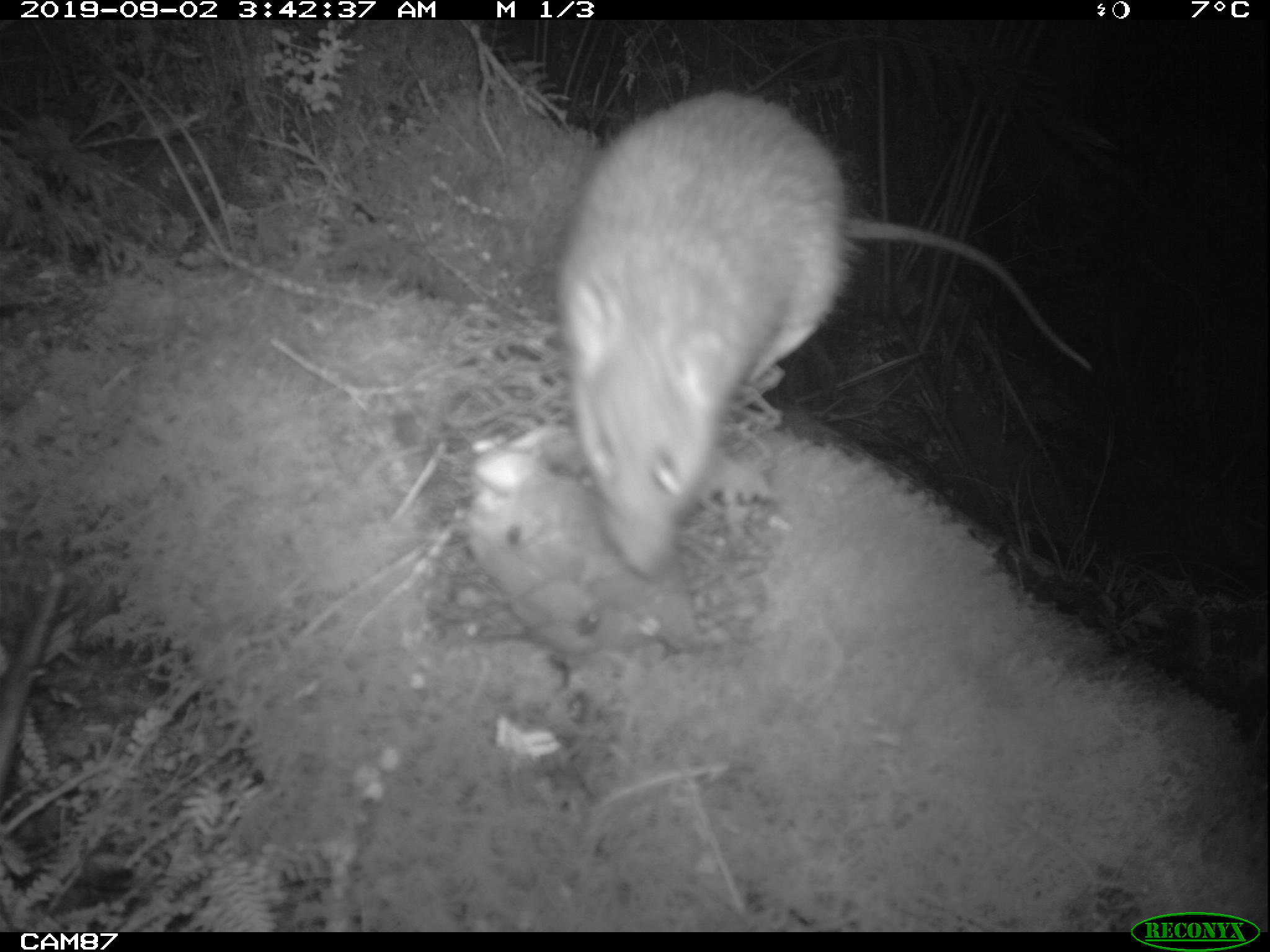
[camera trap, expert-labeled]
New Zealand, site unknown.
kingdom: Animalia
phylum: Chordata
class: Mammalia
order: Rodentia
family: Muridae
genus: Rattus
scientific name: Rattus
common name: rat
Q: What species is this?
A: Rat (Rattus).